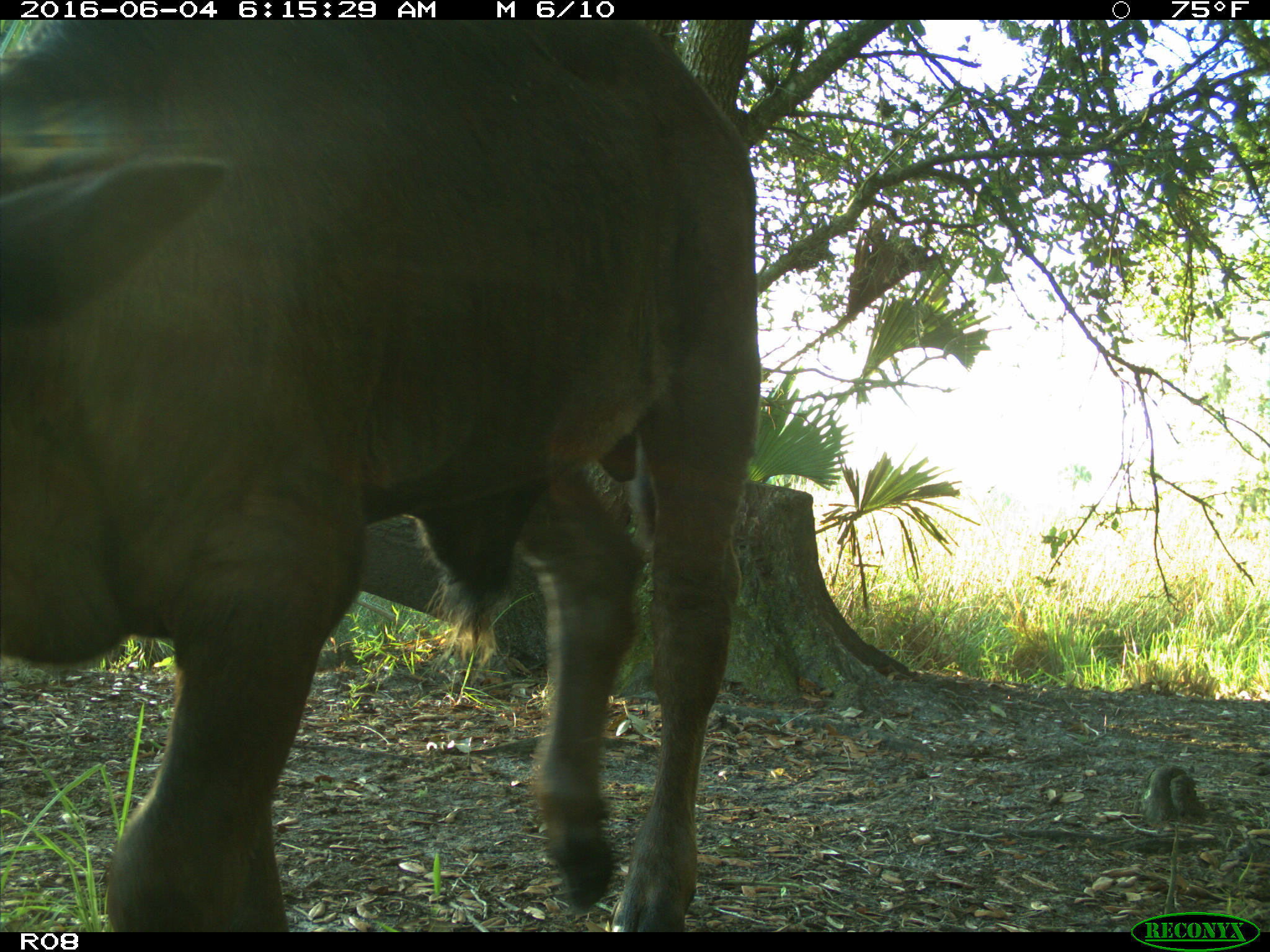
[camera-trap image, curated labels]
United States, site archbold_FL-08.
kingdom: Animalia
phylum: Chordata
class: Mammalia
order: Artiodactyla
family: Bovidae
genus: Bos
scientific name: Bos taurus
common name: domestic cow